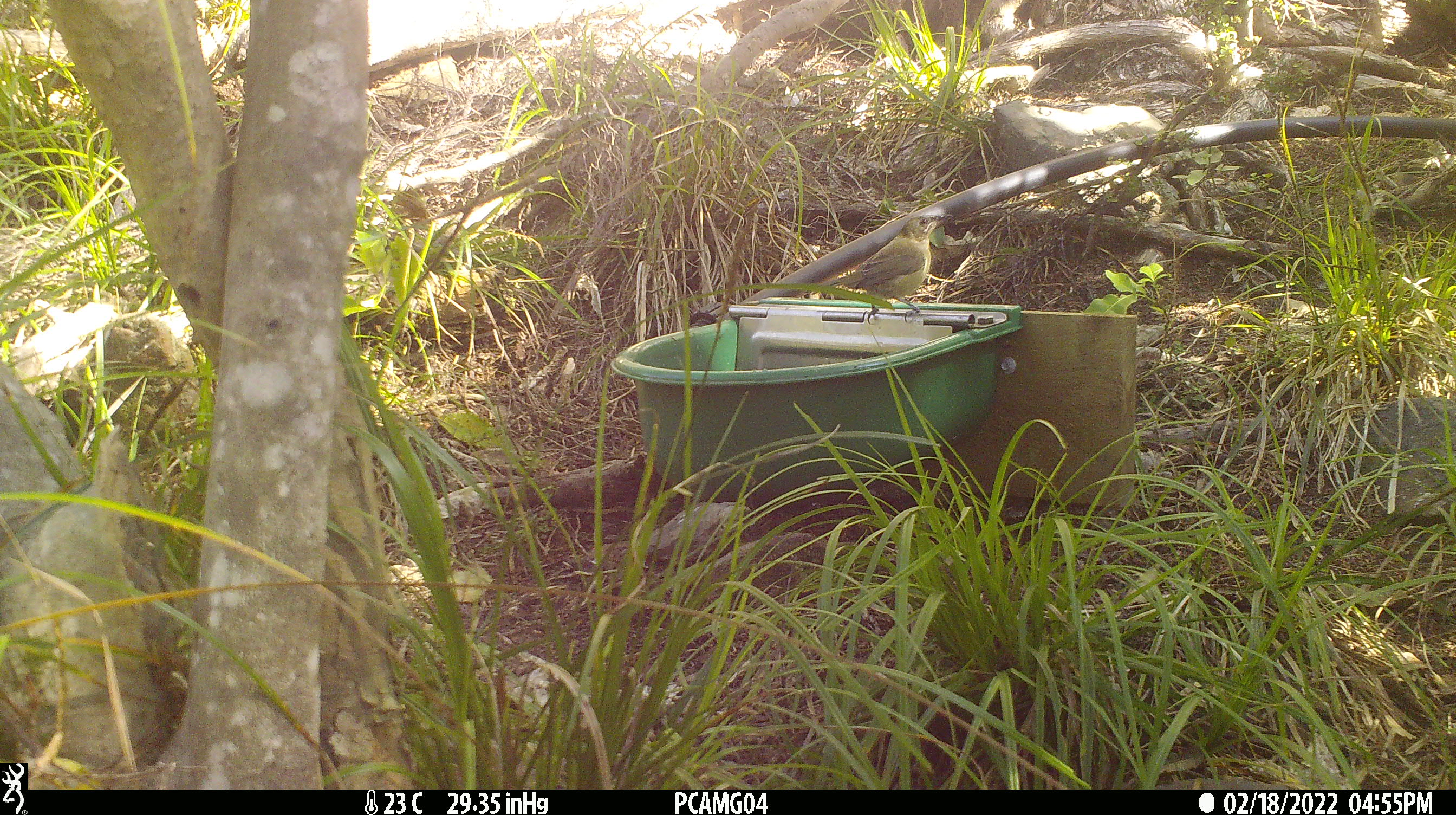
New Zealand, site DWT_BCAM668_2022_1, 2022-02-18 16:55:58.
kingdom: Animalia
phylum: Chordata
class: Aves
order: Passeriformes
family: Meliphagidae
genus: Anthornis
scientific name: Anthornis melanura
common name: new zealand bellbird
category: bellbird